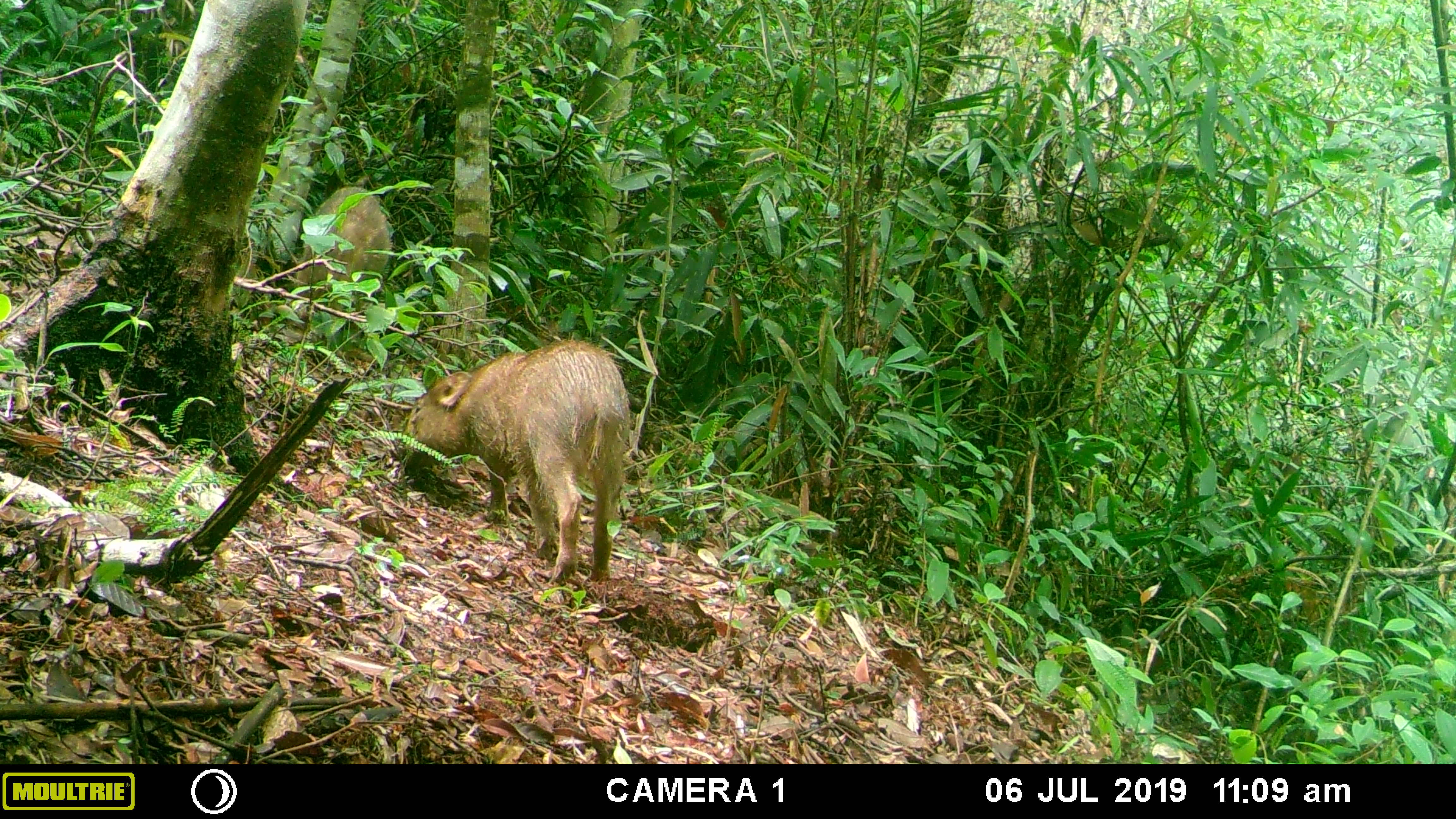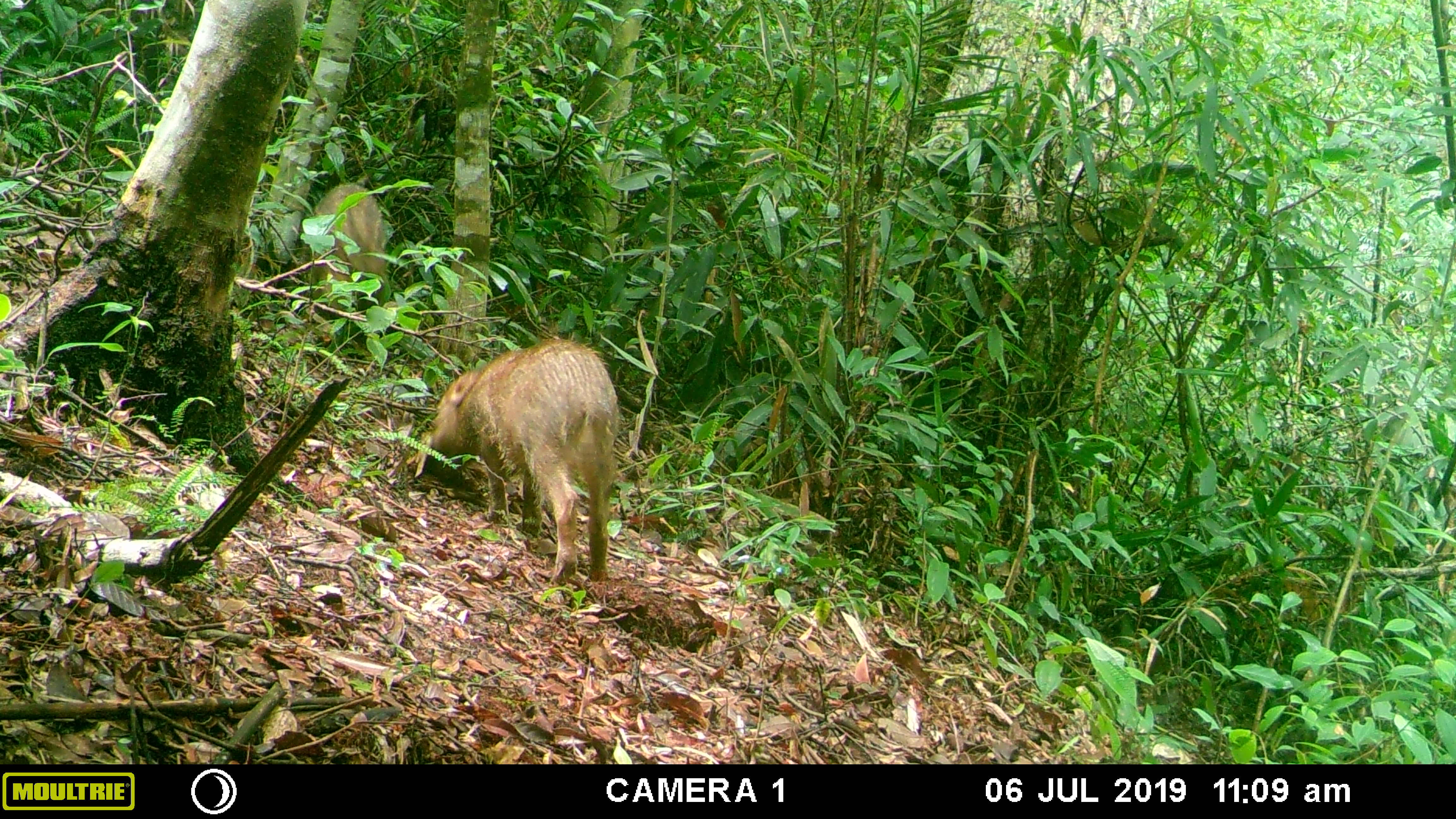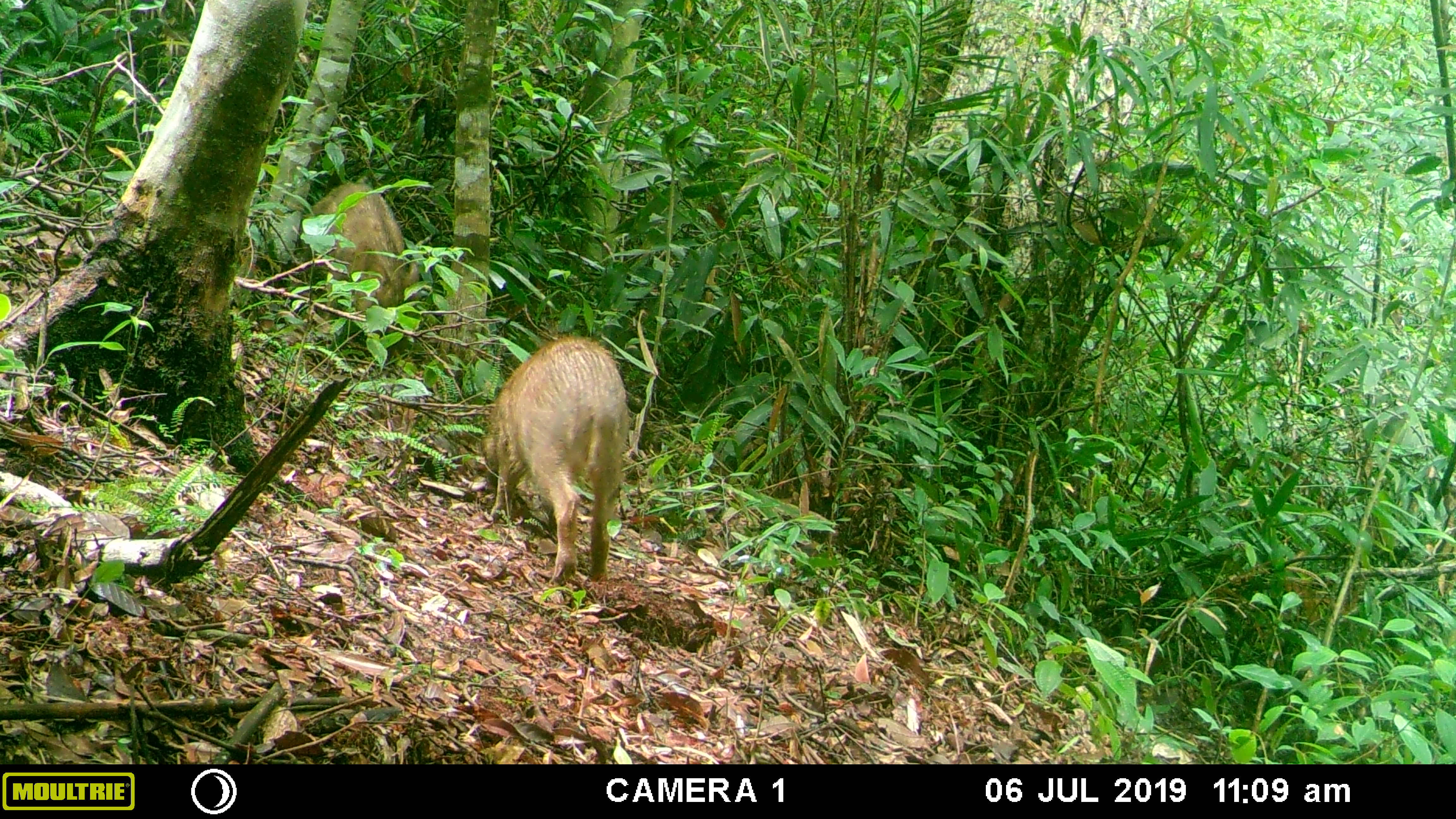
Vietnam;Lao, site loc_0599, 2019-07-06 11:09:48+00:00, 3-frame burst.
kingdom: Animalia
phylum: Chordata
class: Mammalia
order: Artiodactyla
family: Suidae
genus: Sus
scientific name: Sus scrofa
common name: eurasian wild pig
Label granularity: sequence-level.